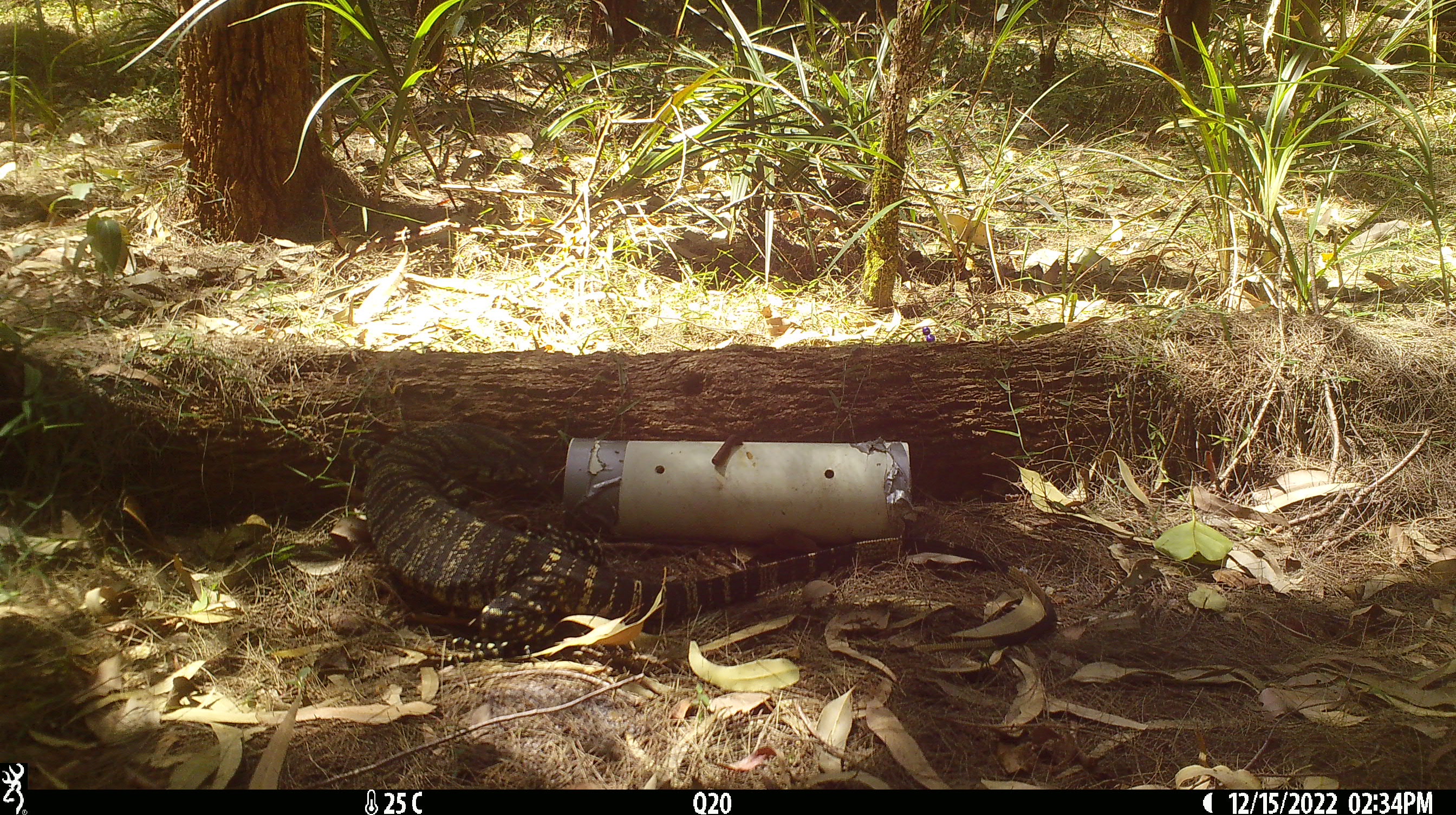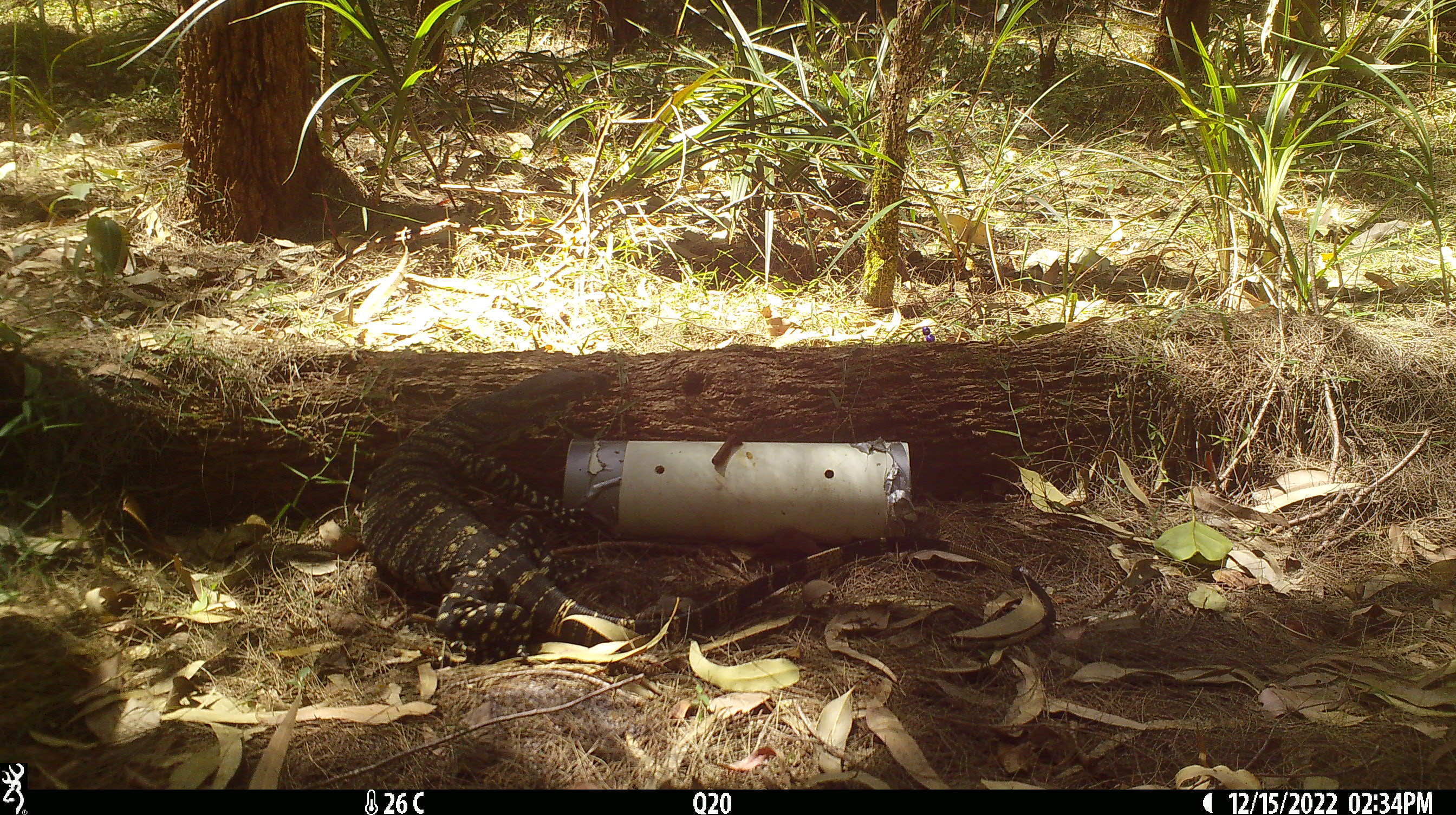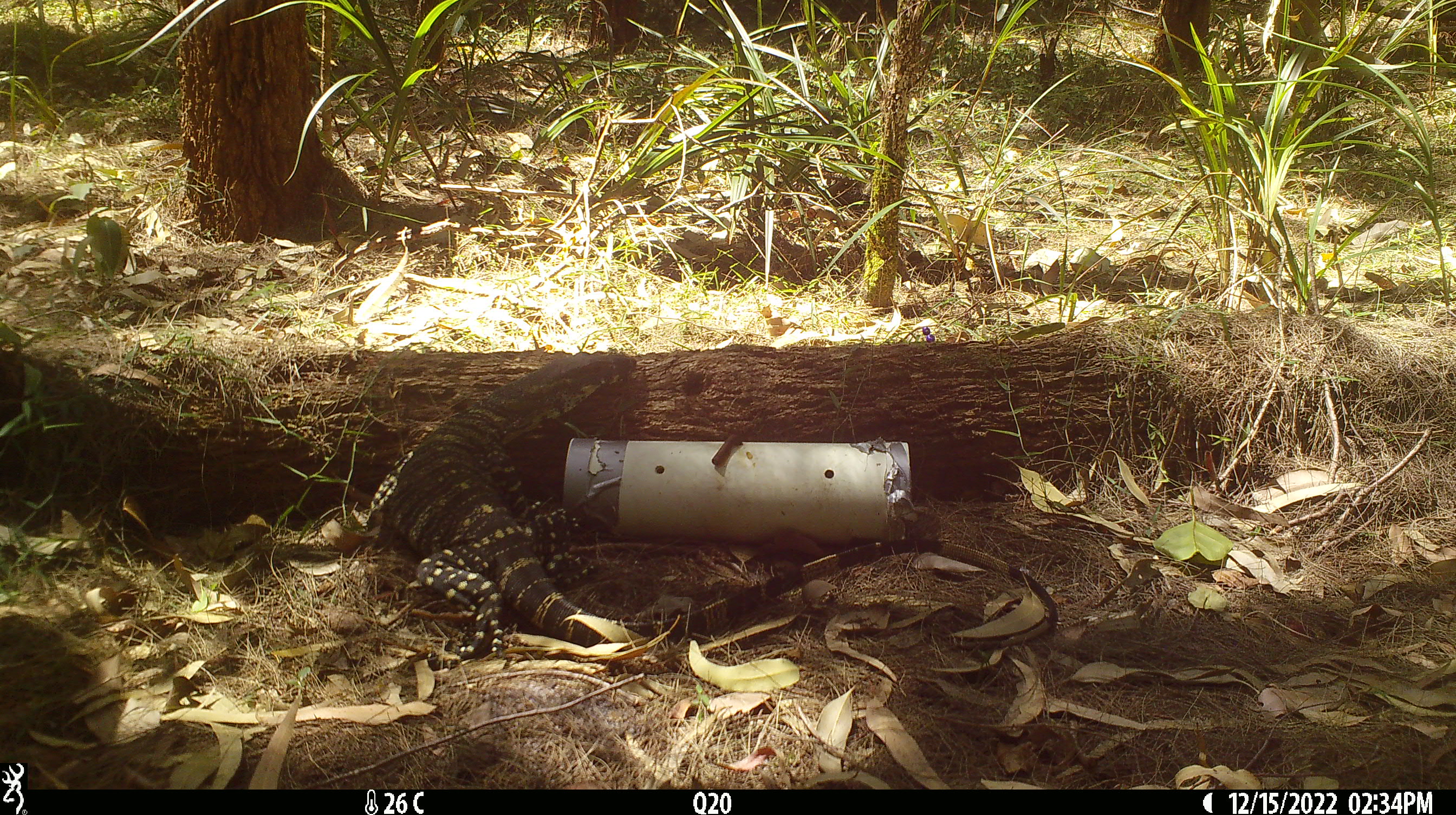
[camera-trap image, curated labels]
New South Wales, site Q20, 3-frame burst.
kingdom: Animalia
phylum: Chordata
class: Reptilia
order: Squamata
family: Varanidae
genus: Varanus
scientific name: Varanus varius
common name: lace monitor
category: goanna